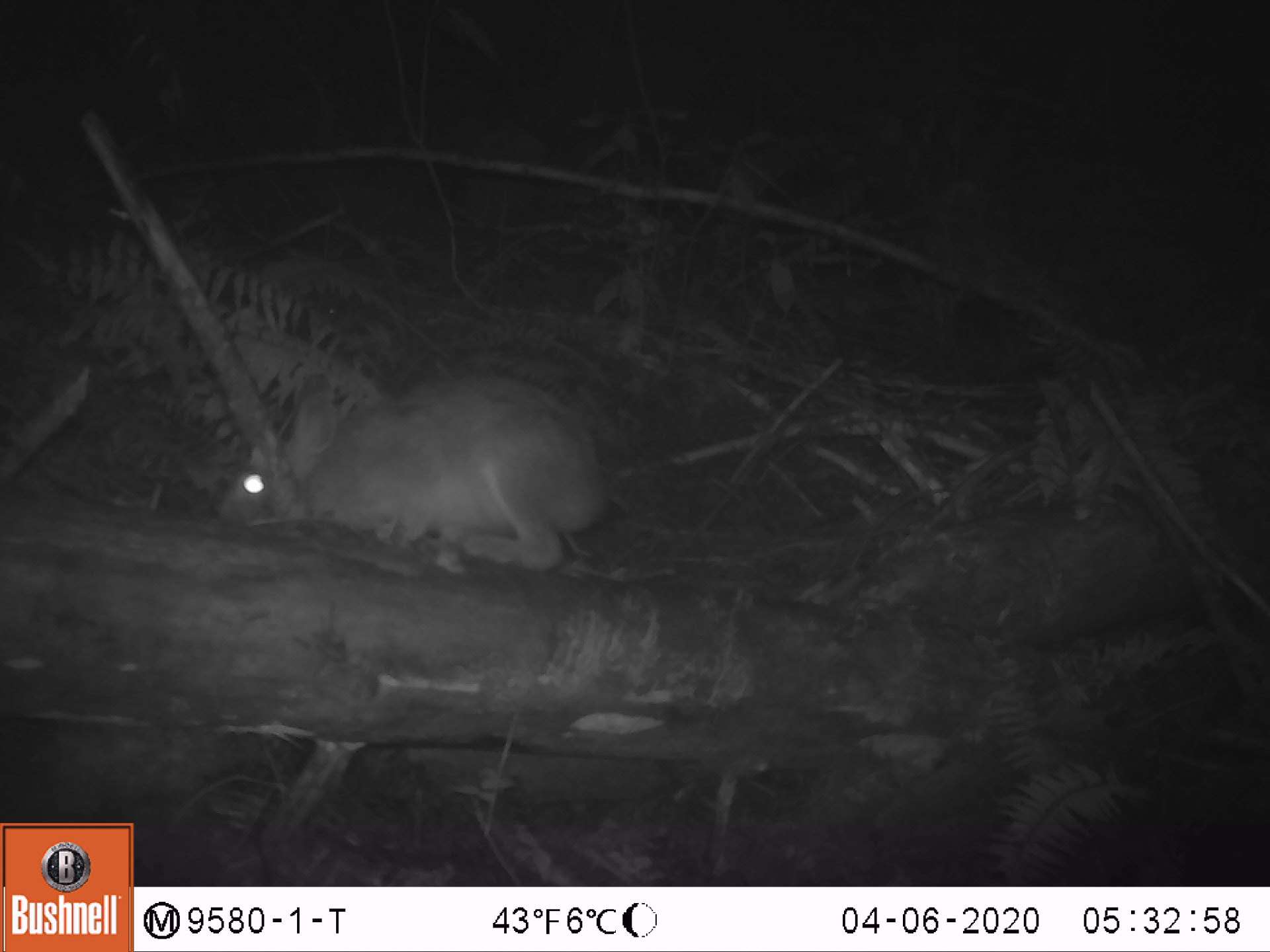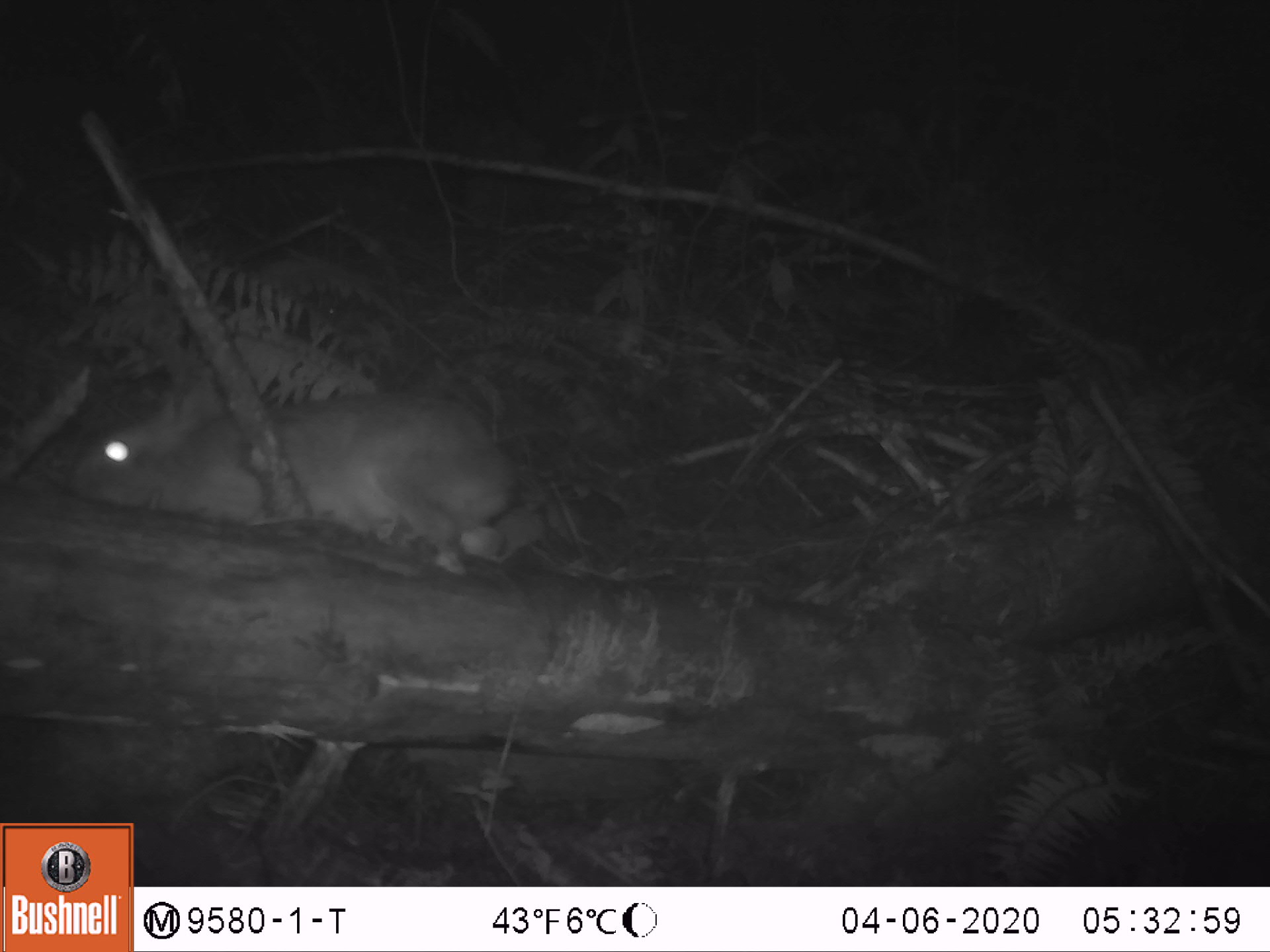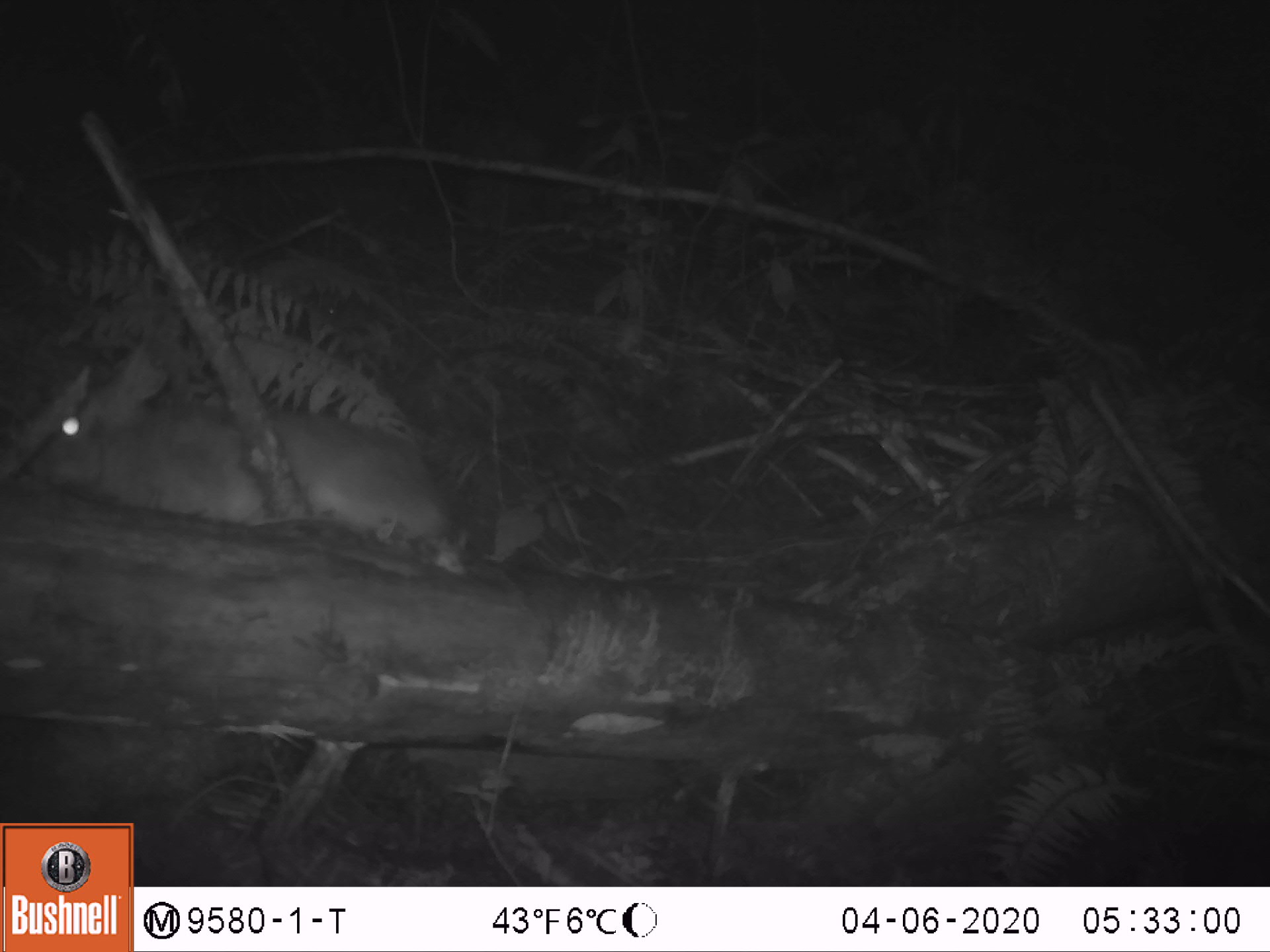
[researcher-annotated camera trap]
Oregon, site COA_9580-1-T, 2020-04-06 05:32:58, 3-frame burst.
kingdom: Animalia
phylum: Chordata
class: Mammalia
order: Lagomorpha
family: Leporidae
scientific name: Leporidae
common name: hares and rabbits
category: leporidae family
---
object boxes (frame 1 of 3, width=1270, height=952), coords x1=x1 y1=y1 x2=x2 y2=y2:
leporidae family: x1=211 y1=380 x2=609 y2=581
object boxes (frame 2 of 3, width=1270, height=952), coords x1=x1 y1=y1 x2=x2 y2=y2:
leporidae family: x1=63 y1=363 x2=509 y2=581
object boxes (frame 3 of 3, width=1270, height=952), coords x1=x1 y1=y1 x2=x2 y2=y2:
leporidae family: x1=35 y1=347 x2=453 y2=567